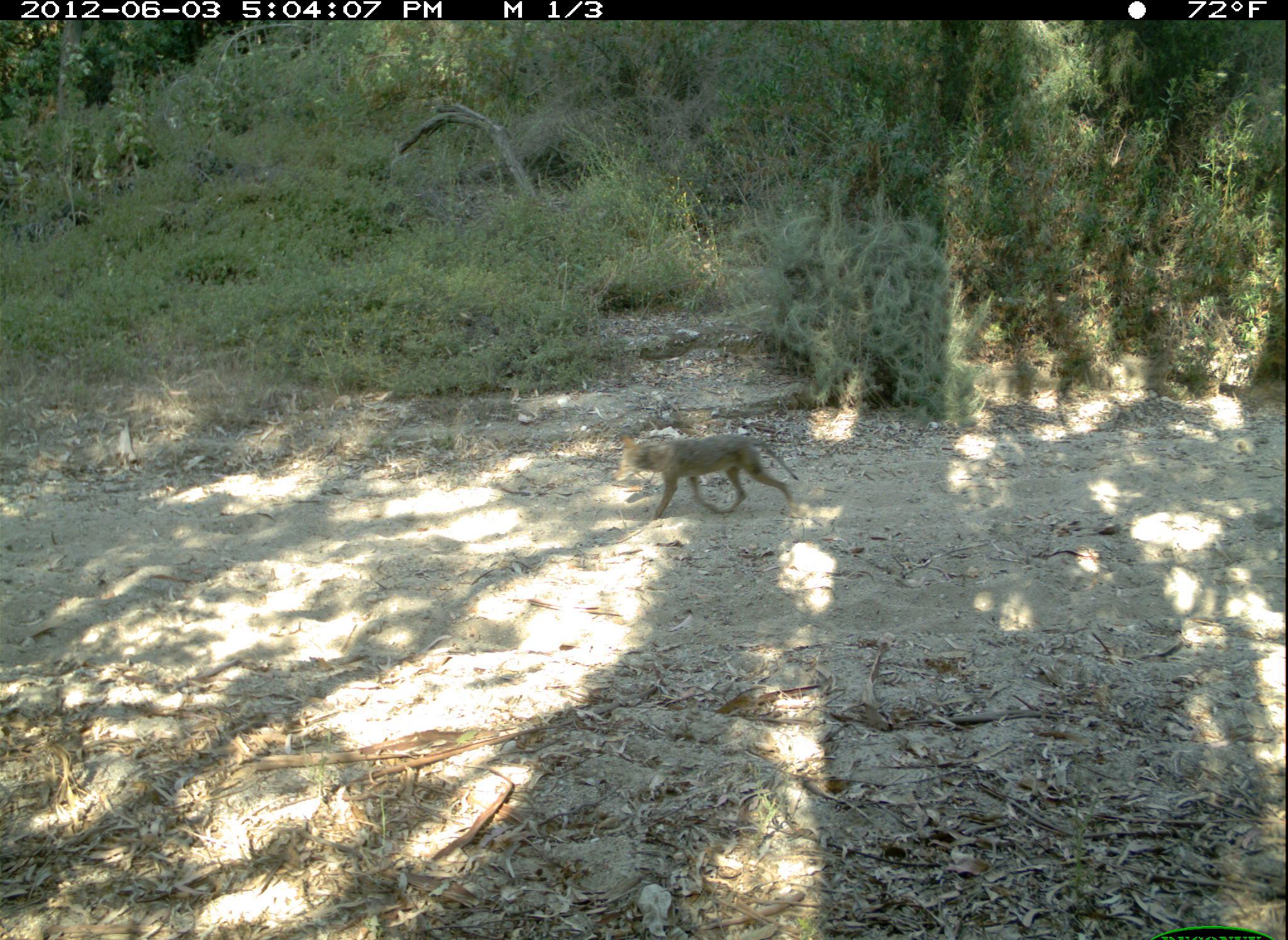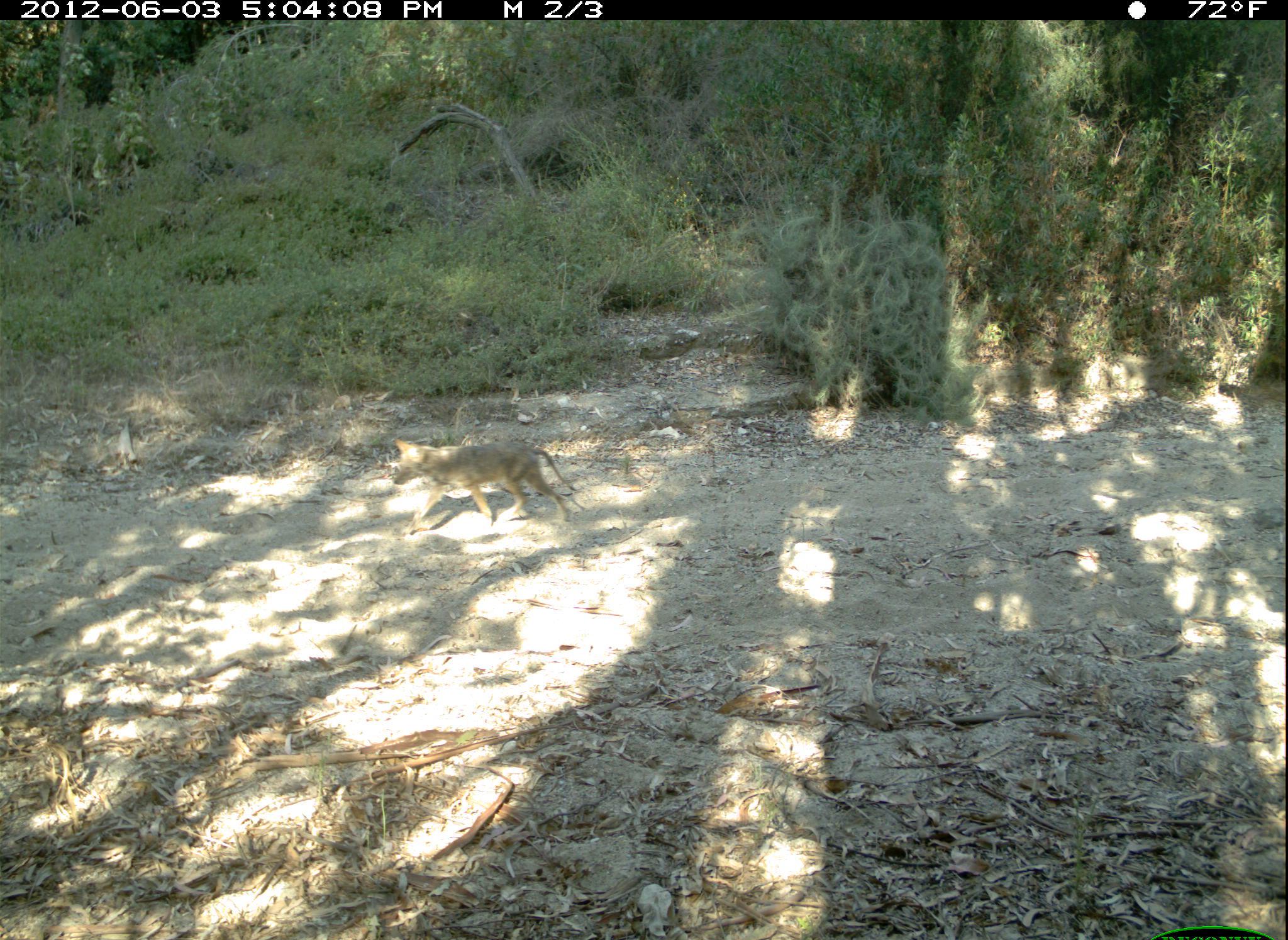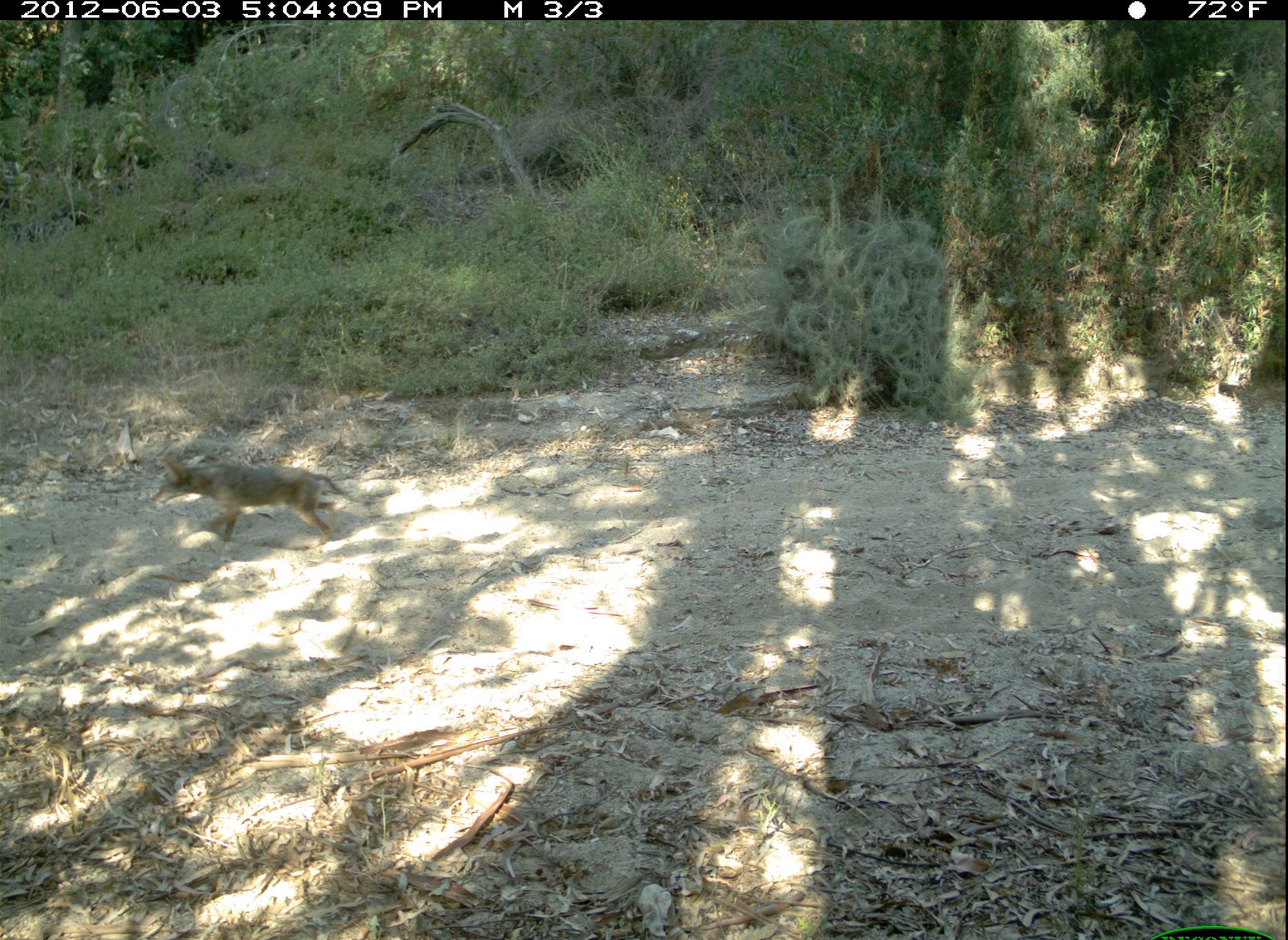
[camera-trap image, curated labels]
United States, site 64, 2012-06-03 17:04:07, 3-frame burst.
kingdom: Animalia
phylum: Chordata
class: Mammalia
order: Carnivora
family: Canidae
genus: Canis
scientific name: Canis latrans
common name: coyote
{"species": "coyote (Canis latrans)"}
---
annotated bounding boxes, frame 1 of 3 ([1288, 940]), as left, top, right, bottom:
coyote: 610, 435, 800, 520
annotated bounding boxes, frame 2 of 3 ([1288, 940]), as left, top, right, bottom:
coyote: 392, 438, 576, 537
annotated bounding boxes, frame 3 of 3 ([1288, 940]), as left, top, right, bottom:
coyote: 151, 457, 387, 550